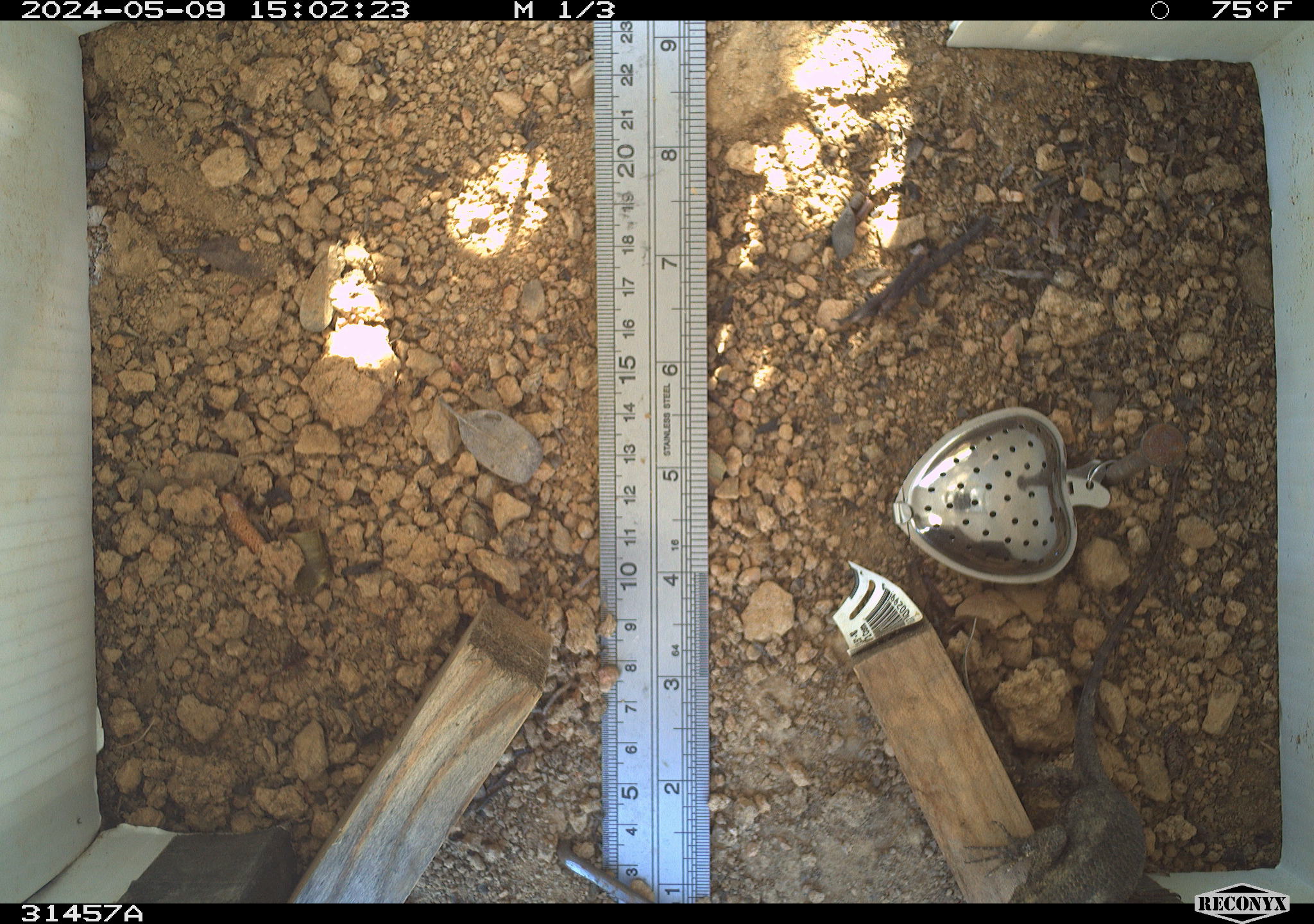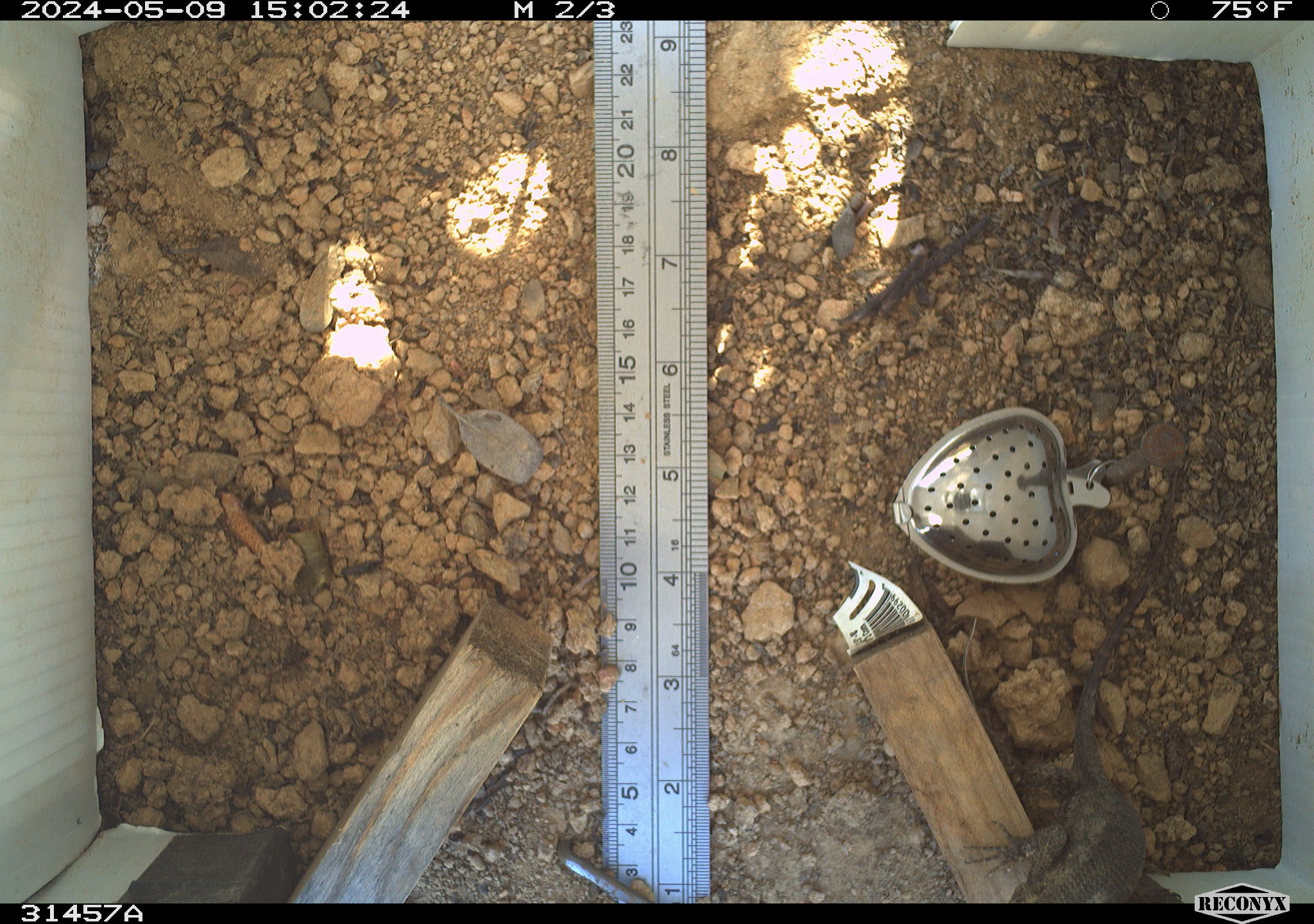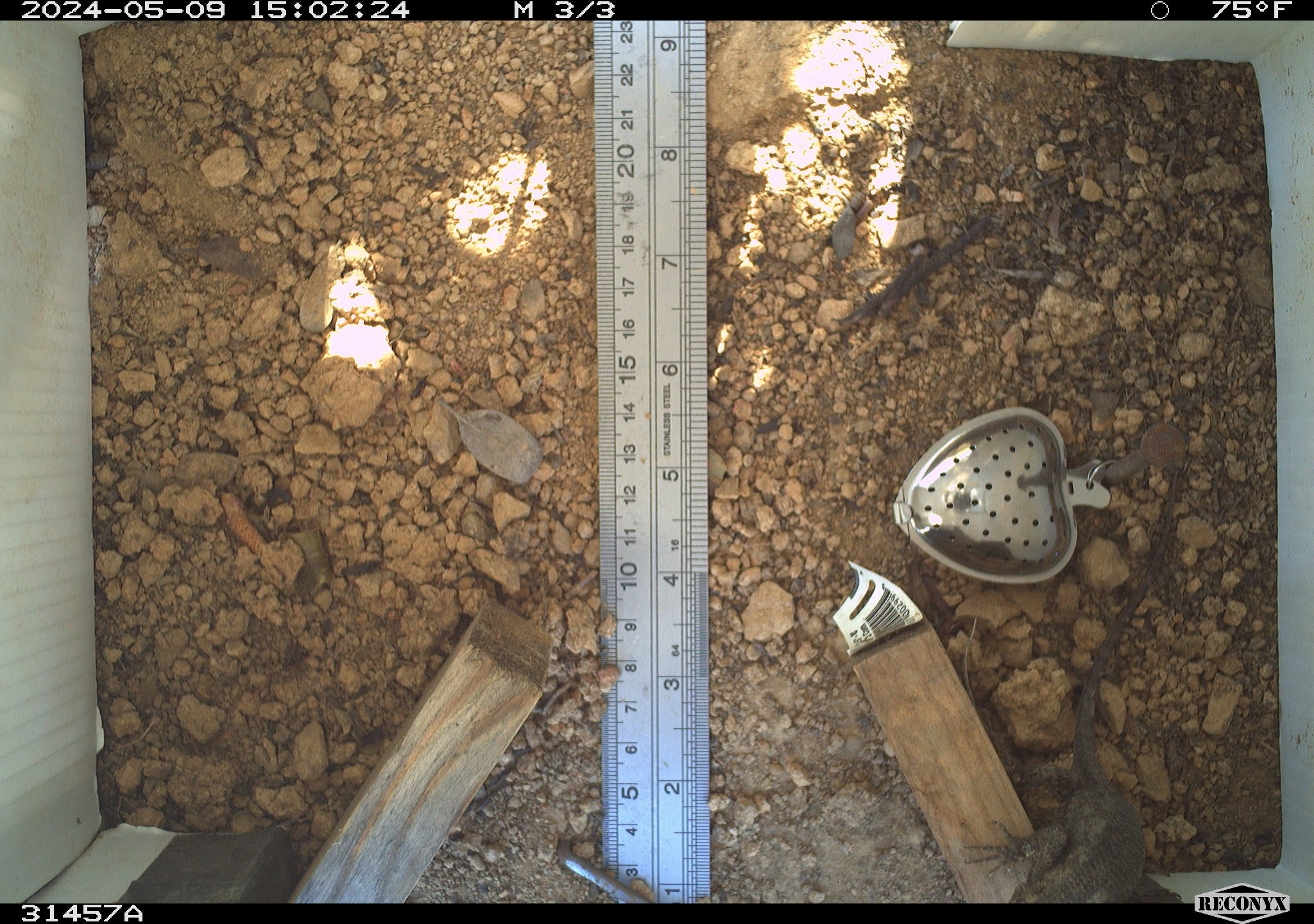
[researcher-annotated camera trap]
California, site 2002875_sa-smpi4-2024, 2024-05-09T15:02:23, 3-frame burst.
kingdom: Animalia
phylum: Chordata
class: Reptilia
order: Squamata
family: Phrynosomatidae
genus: Sceloporus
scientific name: Sceloporus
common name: spiny lizards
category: sceloporus species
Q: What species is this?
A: Sceloporus species (spiny lizards) (Sceloporus).